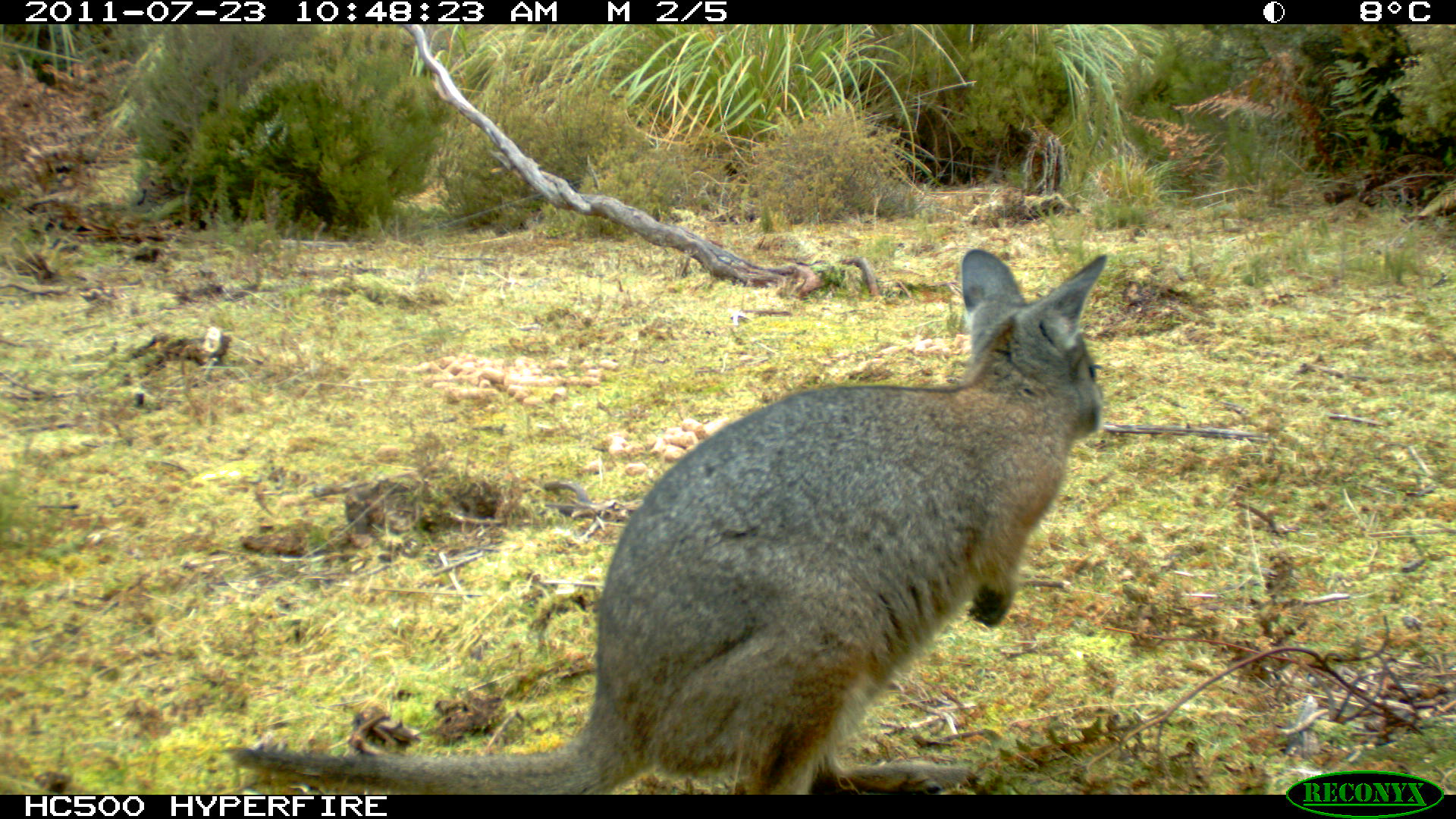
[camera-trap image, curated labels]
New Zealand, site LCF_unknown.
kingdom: Animalia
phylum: Chordata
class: Mammalia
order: Diprotodontia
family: Macropodidae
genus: Notamacropus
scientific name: Notamacropus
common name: wallaby